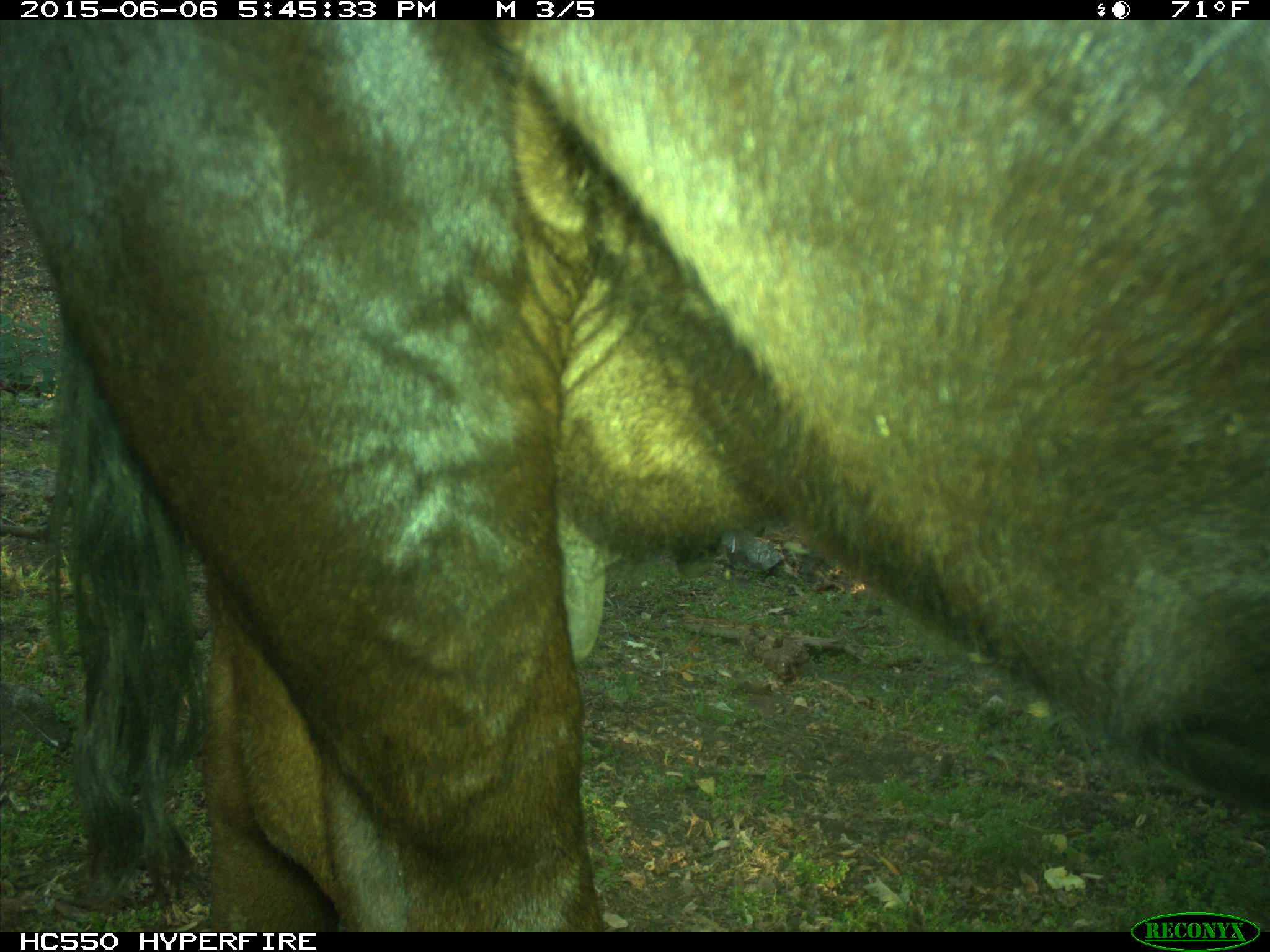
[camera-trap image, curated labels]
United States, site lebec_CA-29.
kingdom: Animalia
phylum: Chordata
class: Mammalia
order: Artiodactyla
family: Bovidae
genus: Bos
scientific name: Bos taurus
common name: domestic cow